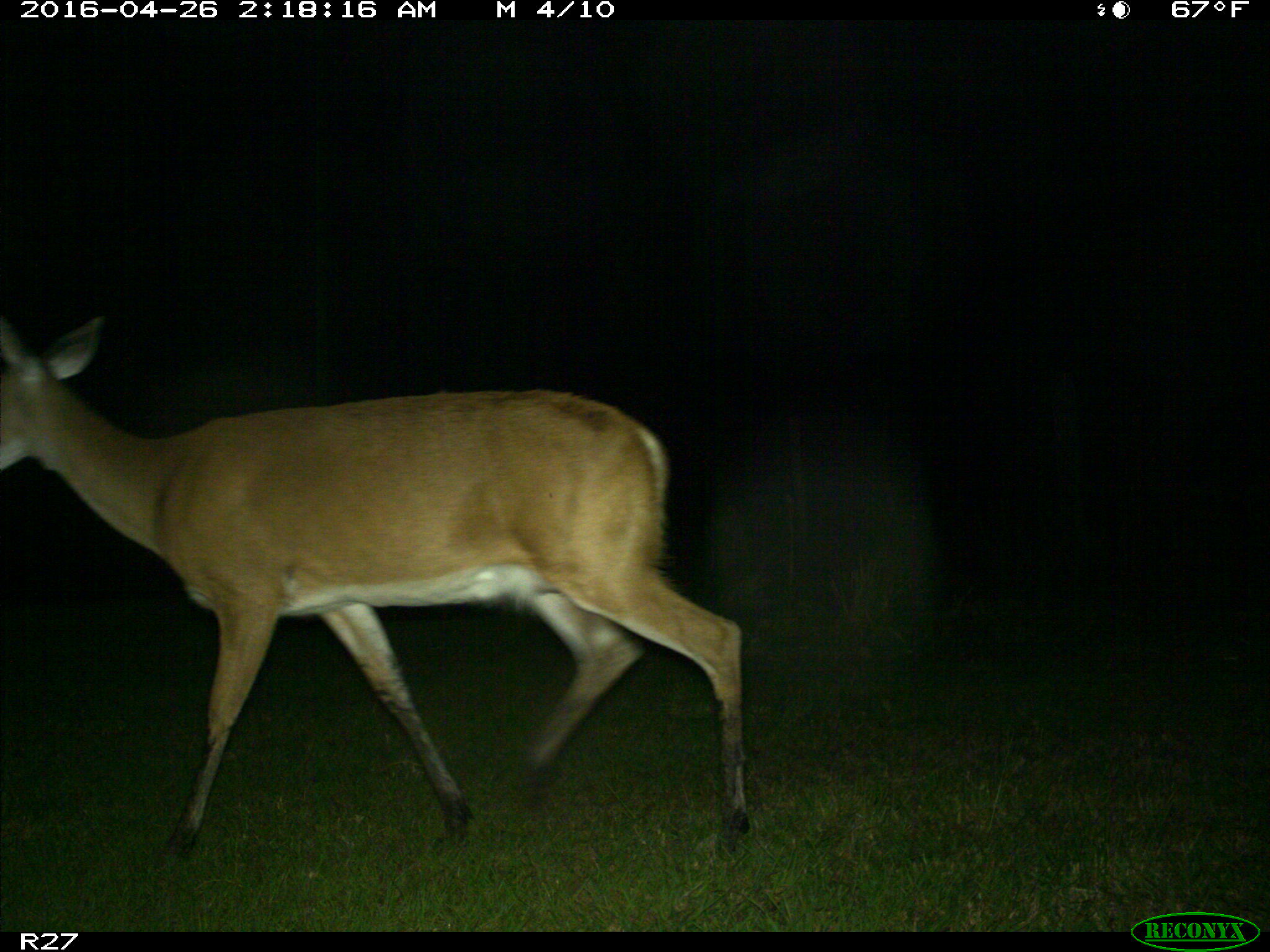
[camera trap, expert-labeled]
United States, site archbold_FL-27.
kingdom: Animalia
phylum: Chordata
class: Mammalia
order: Artiodactyla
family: Cervidae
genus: Odocoileus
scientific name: Odocoileus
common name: deer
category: unidentified deer